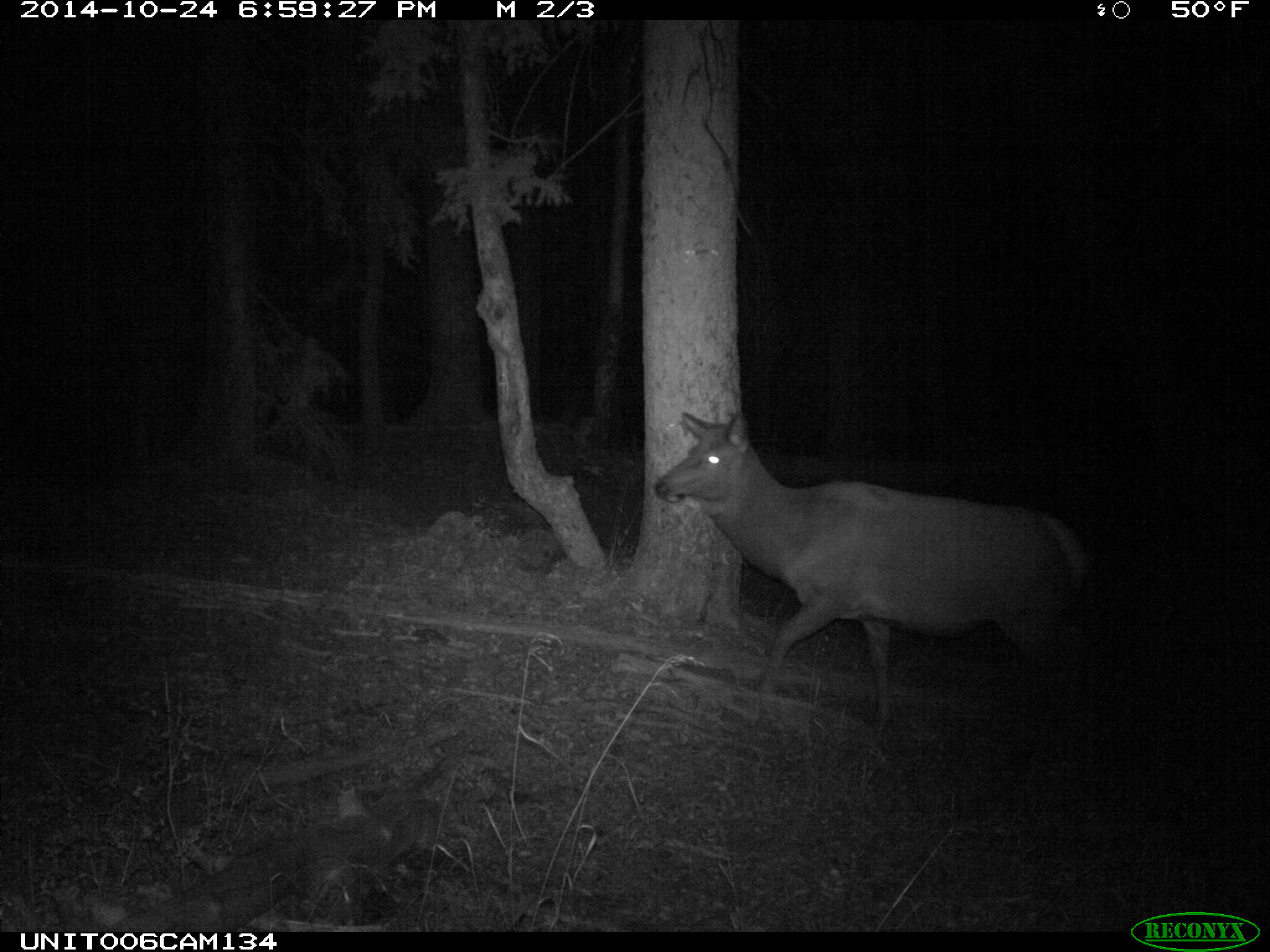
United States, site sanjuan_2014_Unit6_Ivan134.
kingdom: Animalia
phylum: Chordata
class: Mammalia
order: Artiodactyla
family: Cervidae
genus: Cervus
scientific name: Cervus elaphus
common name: red deer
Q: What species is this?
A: Cervus elaphus (red deer).